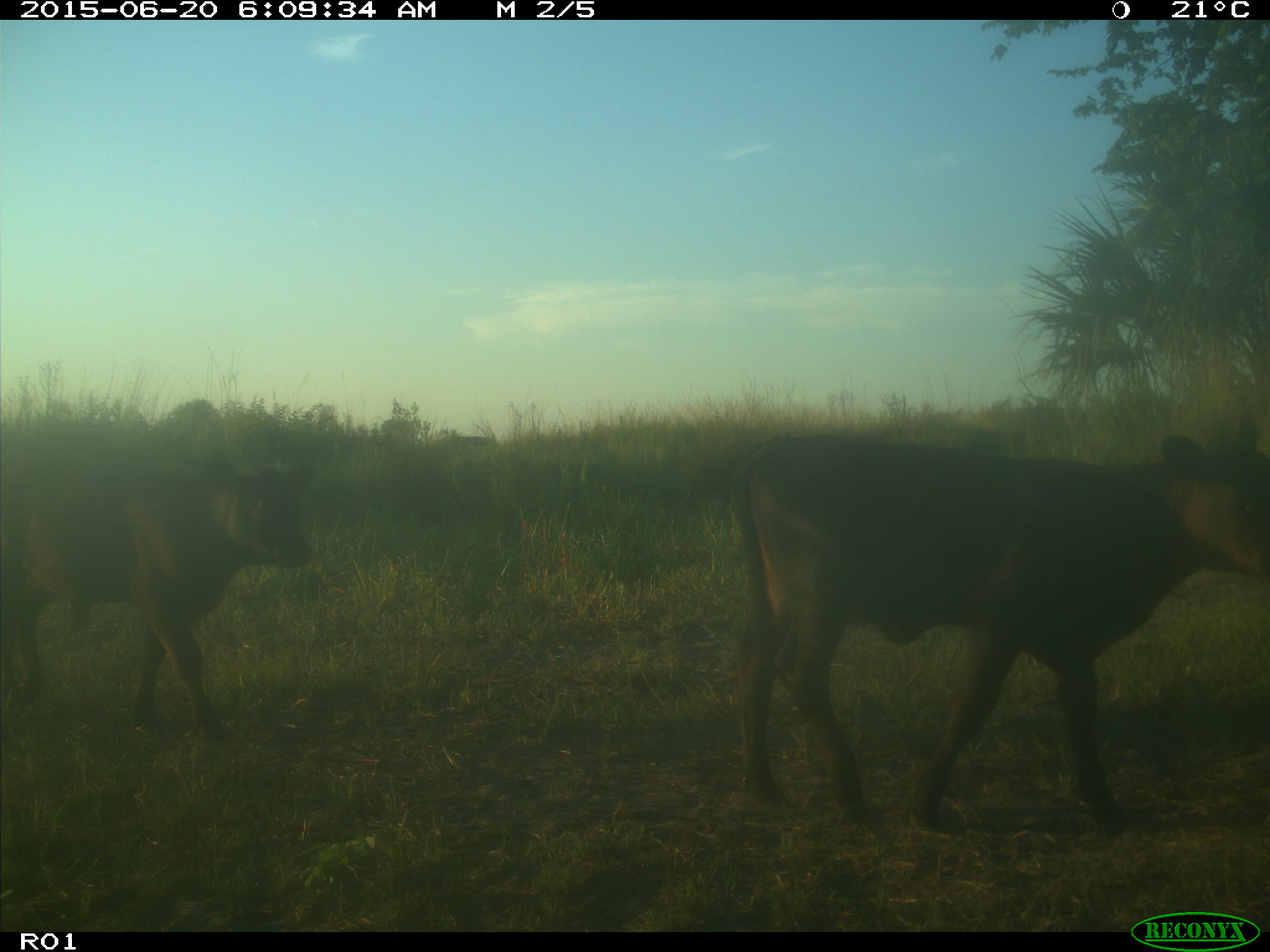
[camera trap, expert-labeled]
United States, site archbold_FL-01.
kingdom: Animalia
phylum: Chordata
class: Mammalia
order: Artiodactyla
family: Bovidae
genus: Bos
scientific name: Bos taurus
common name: domestic cow